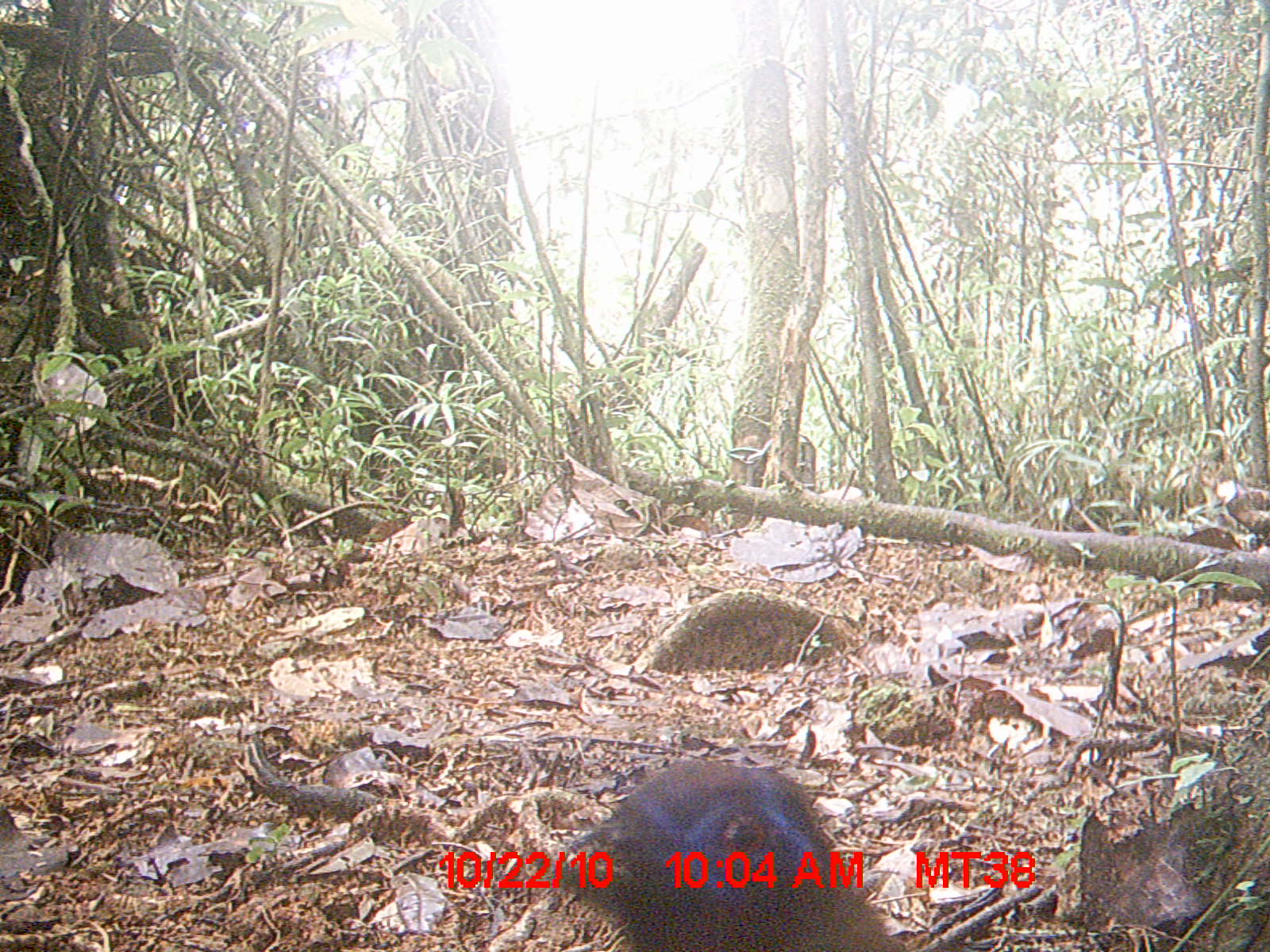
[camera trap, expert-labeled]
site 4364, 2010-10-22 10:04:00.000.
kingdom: Animalia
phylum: Chordata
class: Aves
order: Cuculiformes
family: Cuculidae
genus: Coua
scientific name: Coua serriana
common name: red-breasted coua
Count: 1.